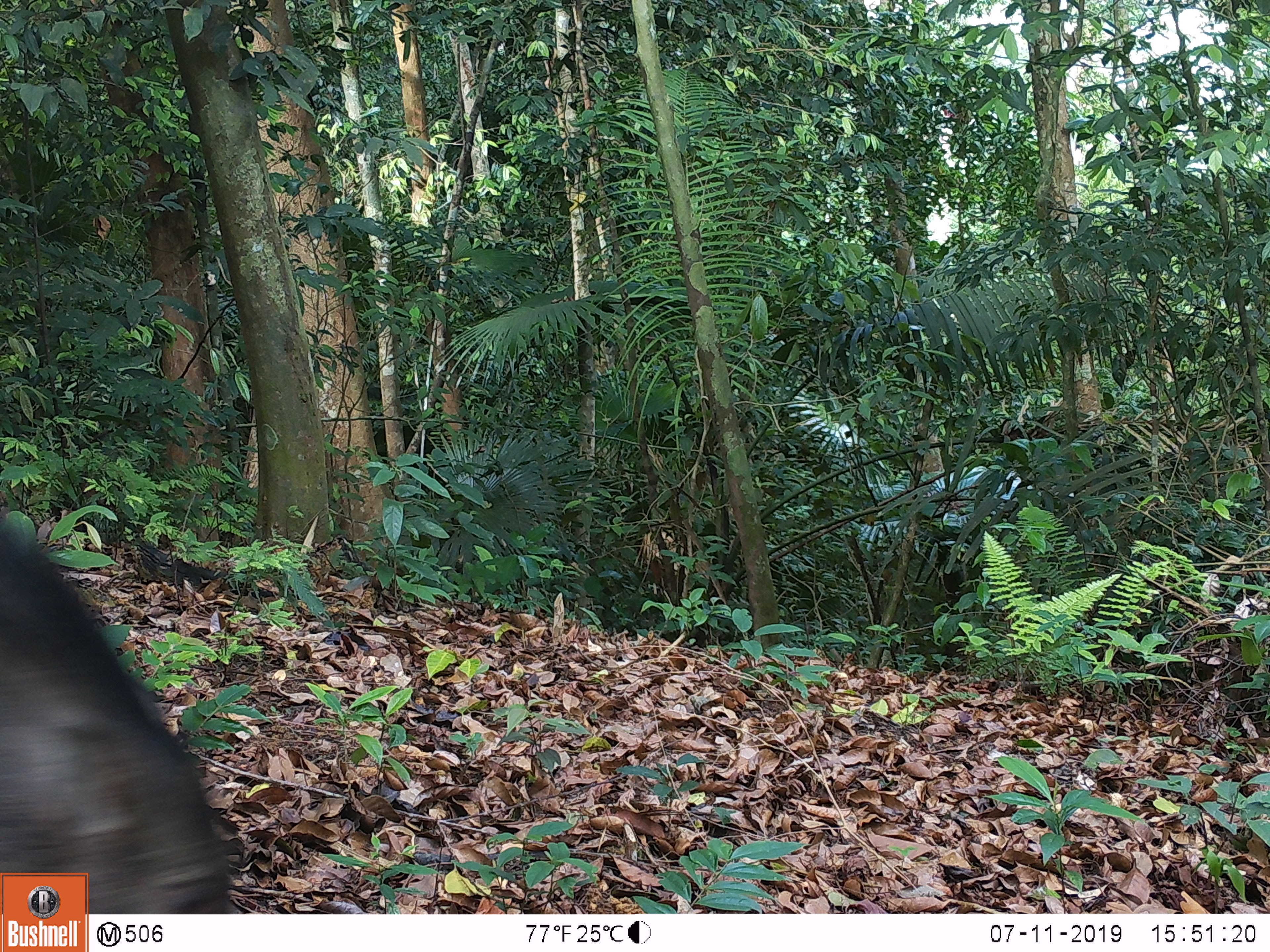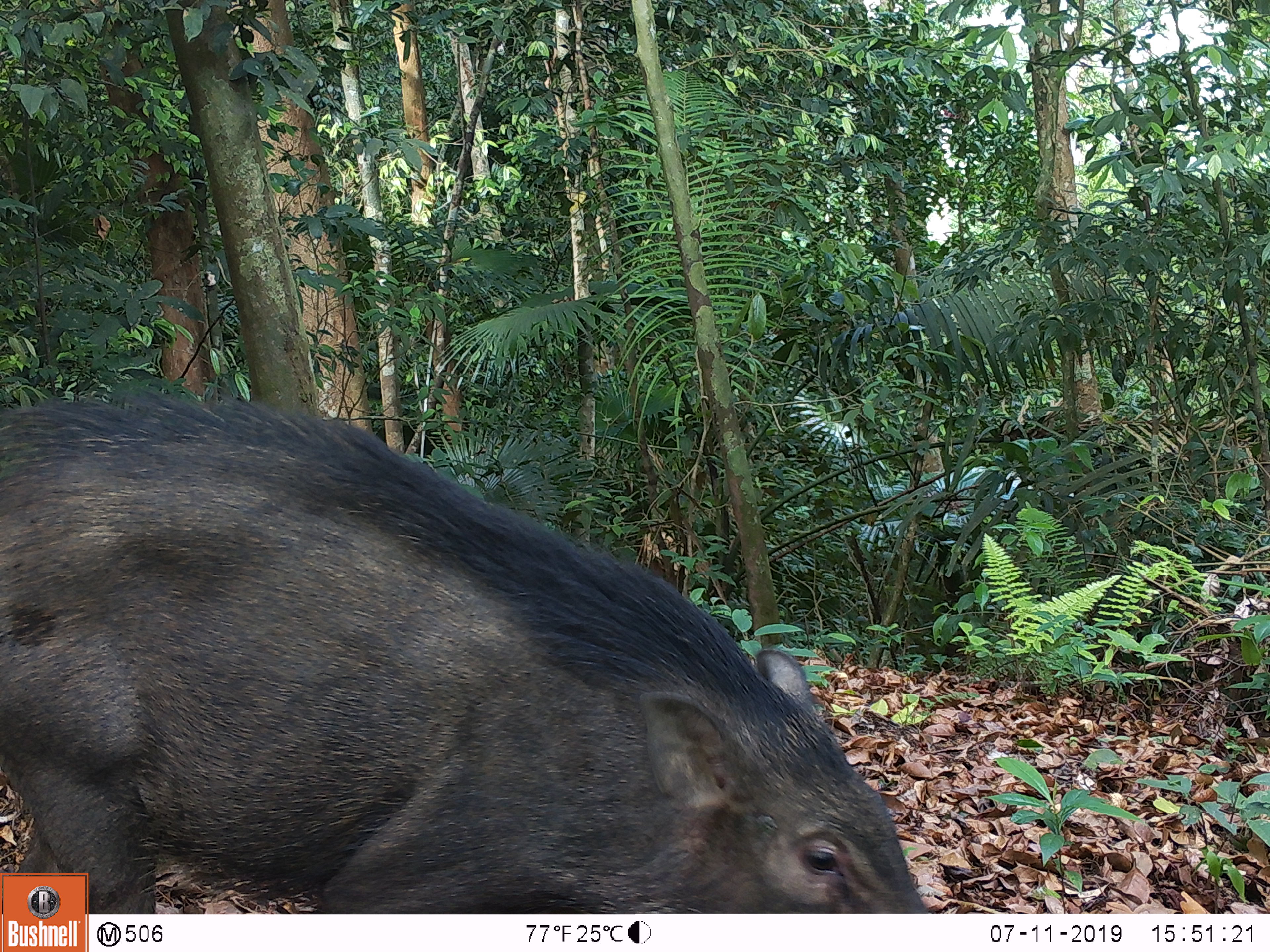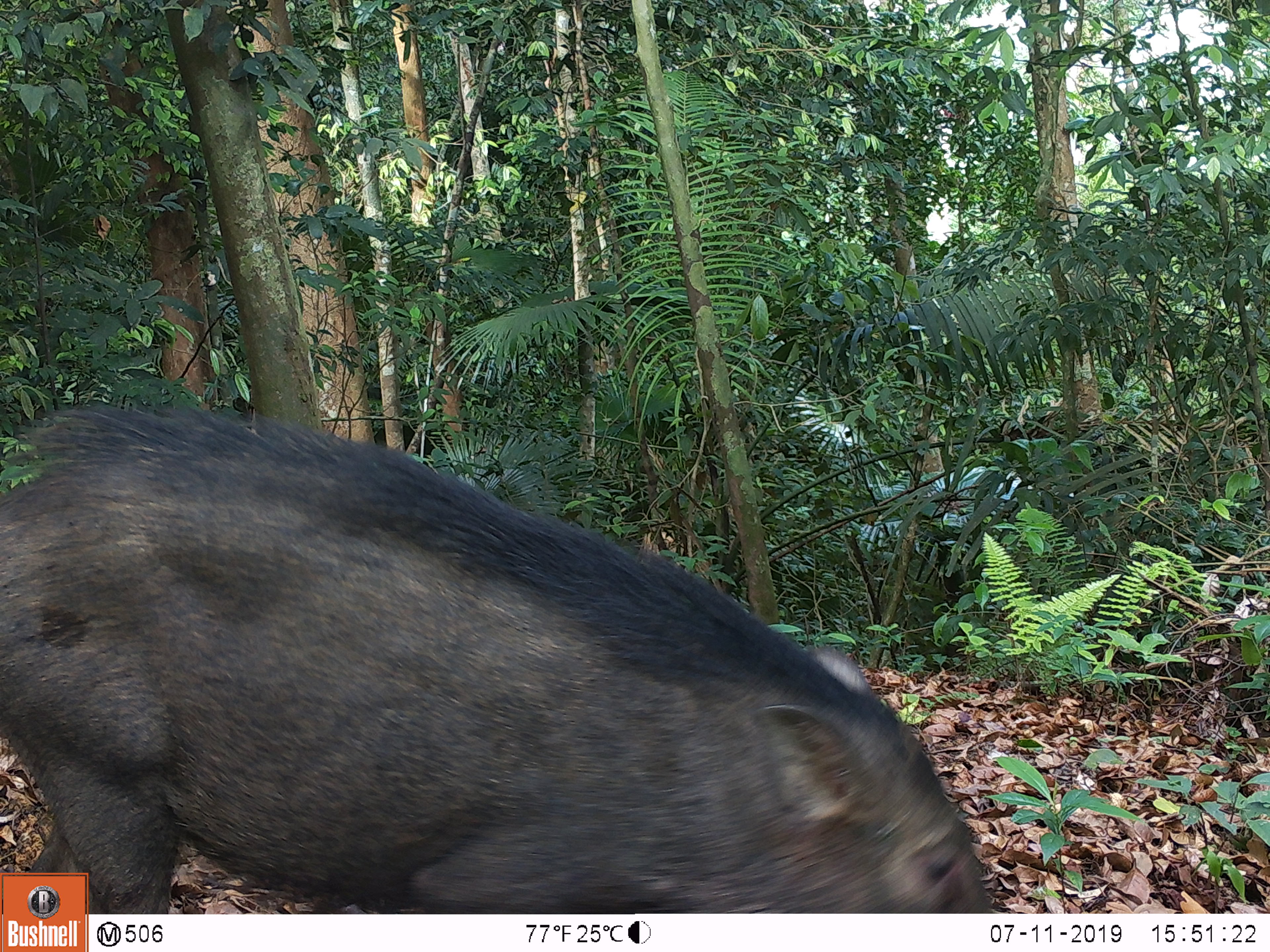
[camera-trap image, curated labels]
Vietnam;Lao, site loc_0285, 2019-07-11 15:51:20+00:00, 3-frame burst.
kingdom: Animalia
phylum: Chordata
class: Mammalia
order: Artiodactyla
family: Suidae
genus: Sus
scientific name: Sus scrofa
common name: eurasian wild pig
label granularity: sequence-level